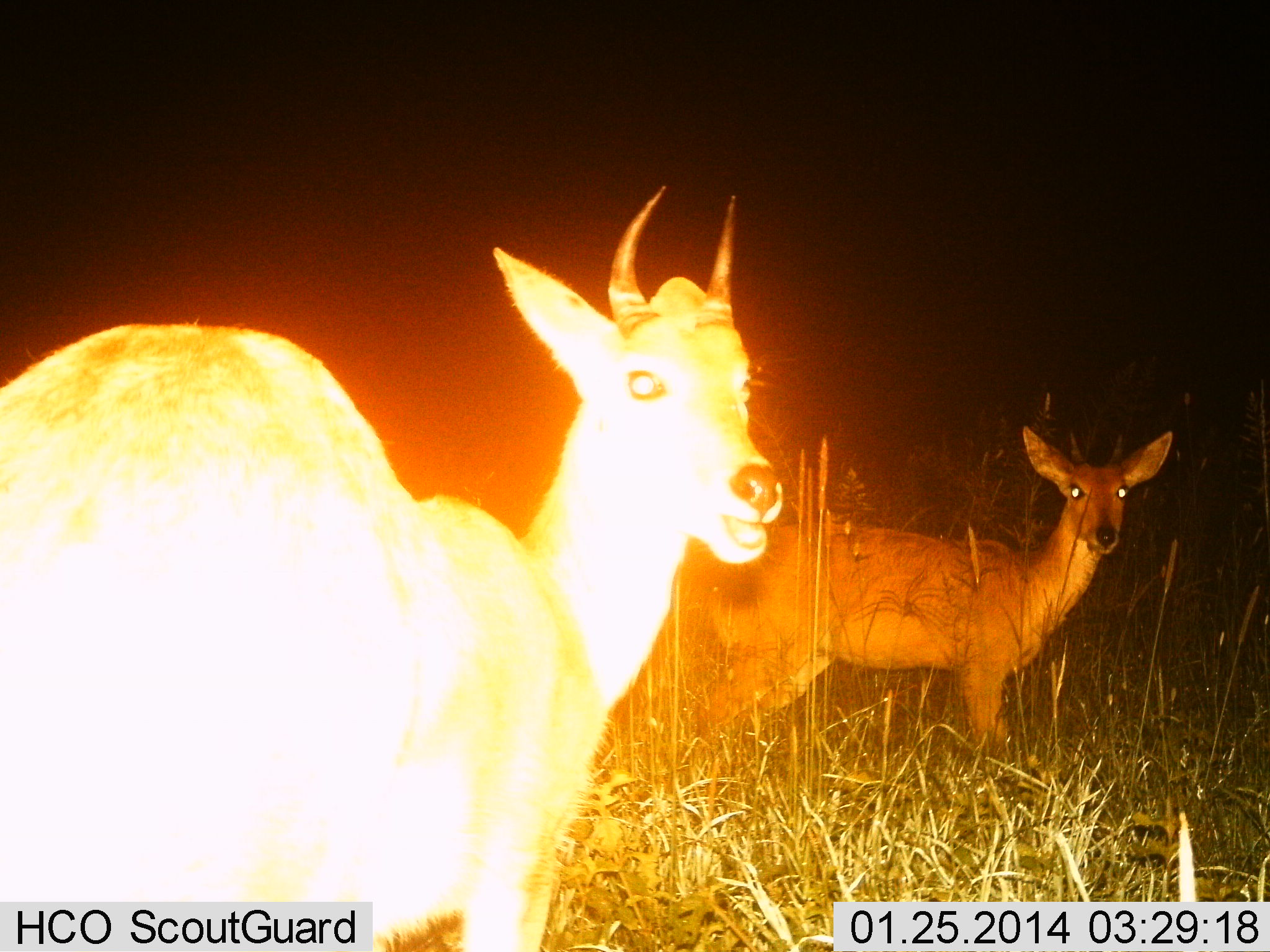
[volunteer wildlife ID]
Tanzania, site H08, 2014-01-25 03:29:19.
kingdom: Animalia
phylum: Chordata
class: Mammalia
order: Artiodactyla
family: Bovidae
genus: Redunca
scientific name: Redunca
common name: reedbuck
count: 2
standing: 100%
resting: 0%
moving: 0%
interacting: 0%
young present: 7%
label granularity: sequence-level